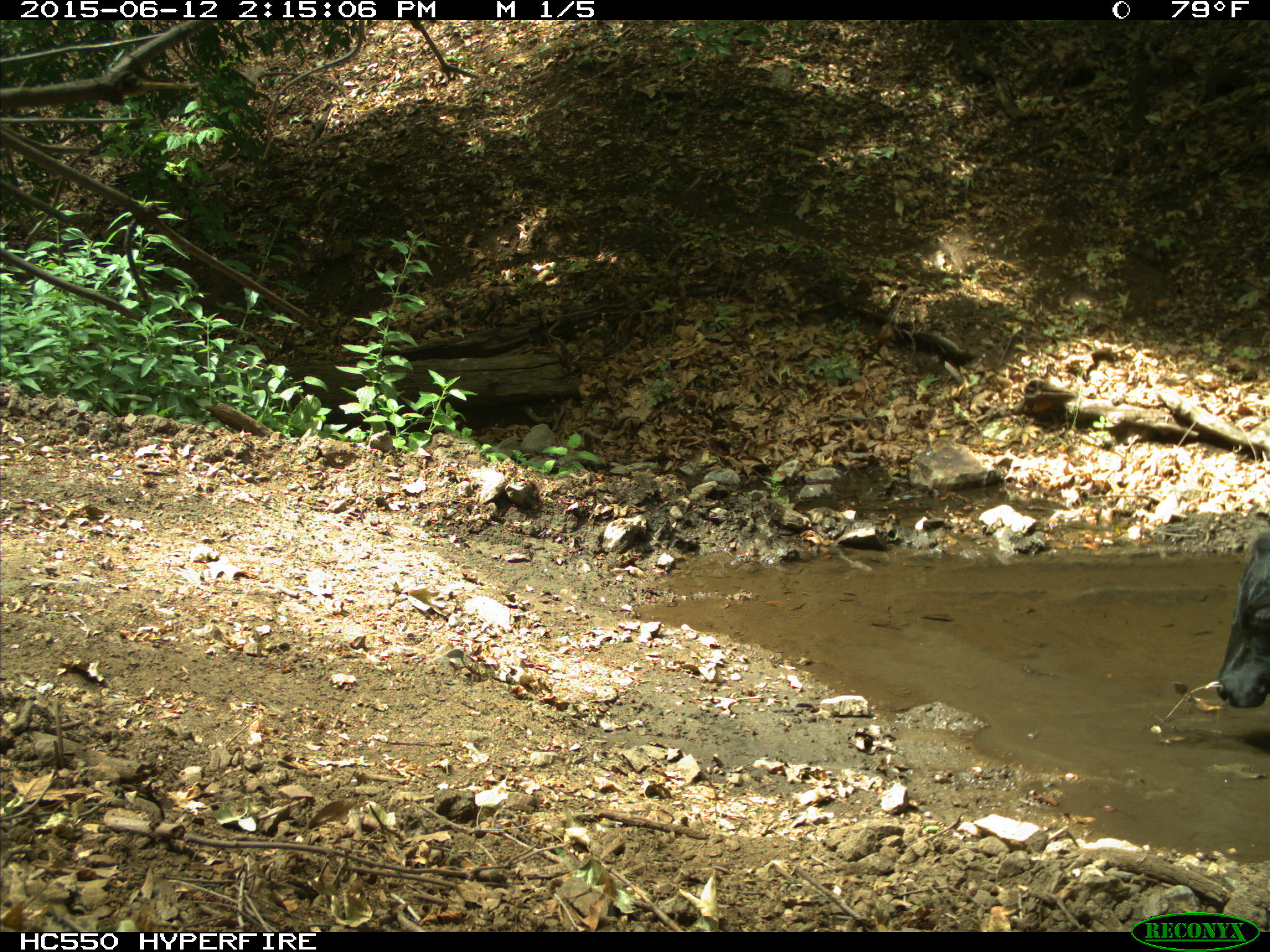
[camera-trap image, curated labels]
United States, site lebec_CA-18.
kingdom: Animalia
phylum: Chordata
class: Mammalia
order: Artiodactyla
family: Bovidae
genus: Bos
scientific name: Bos taurus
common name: domestic cow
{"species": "Bos taurus (domestic cow)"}